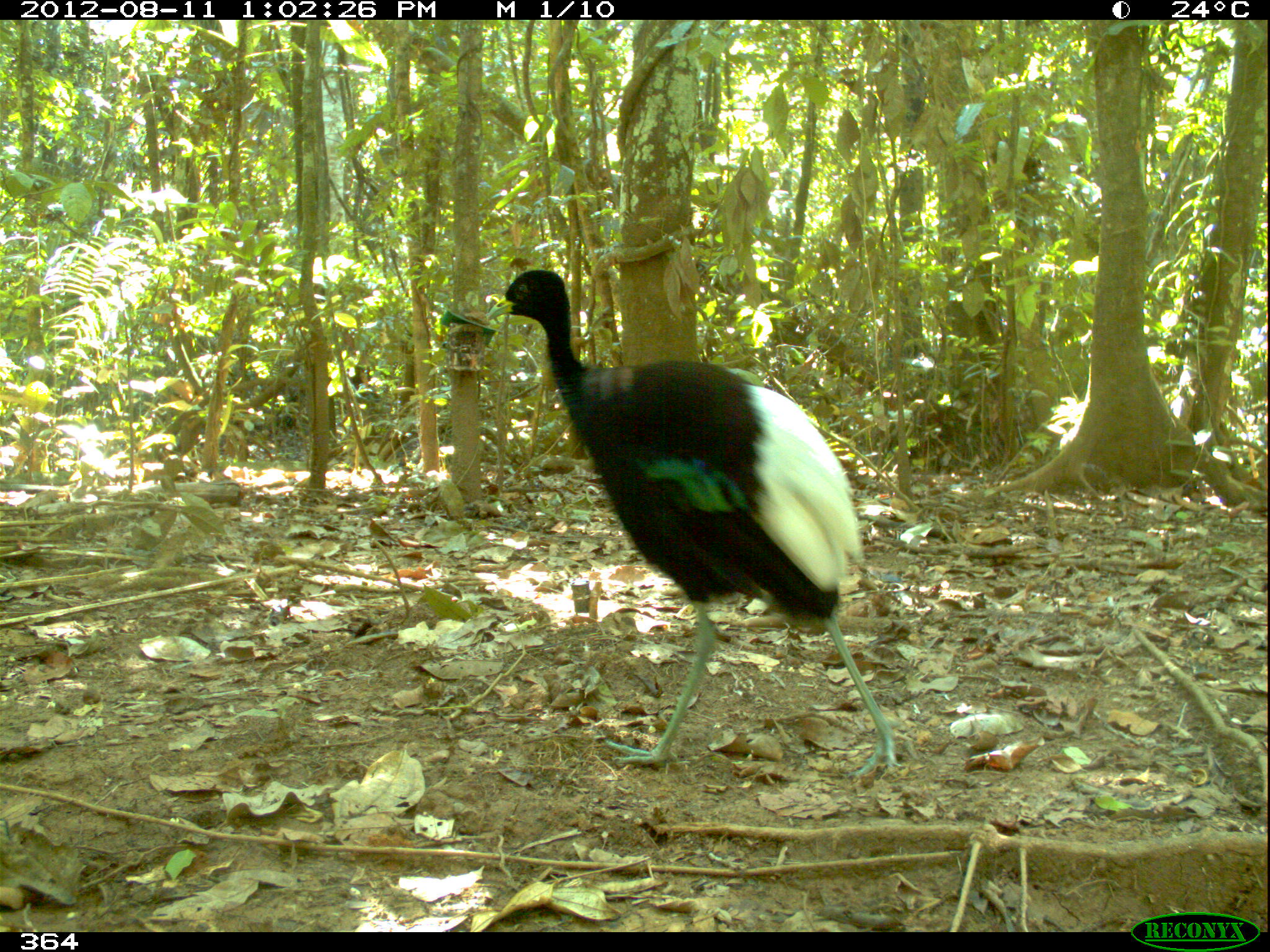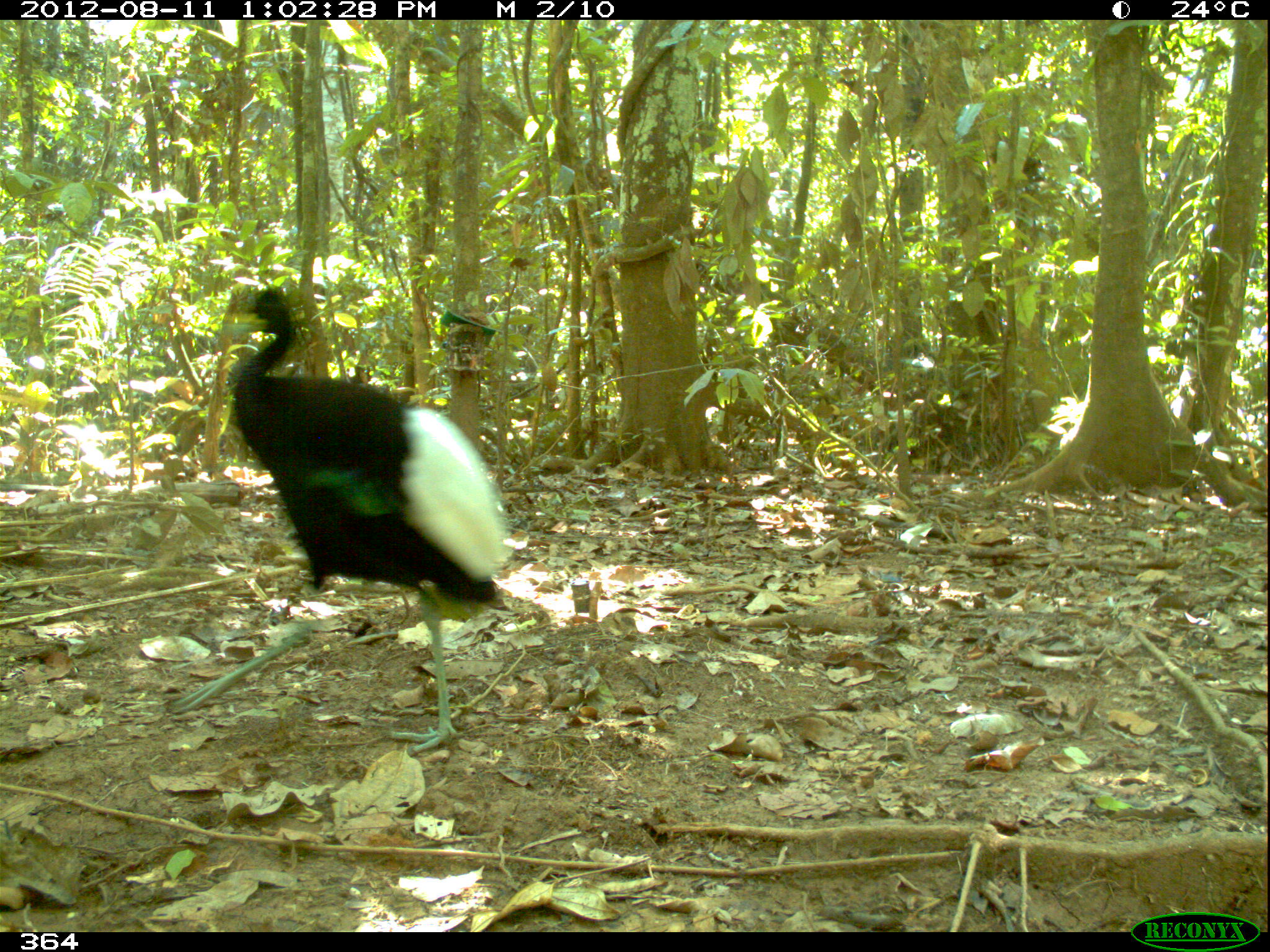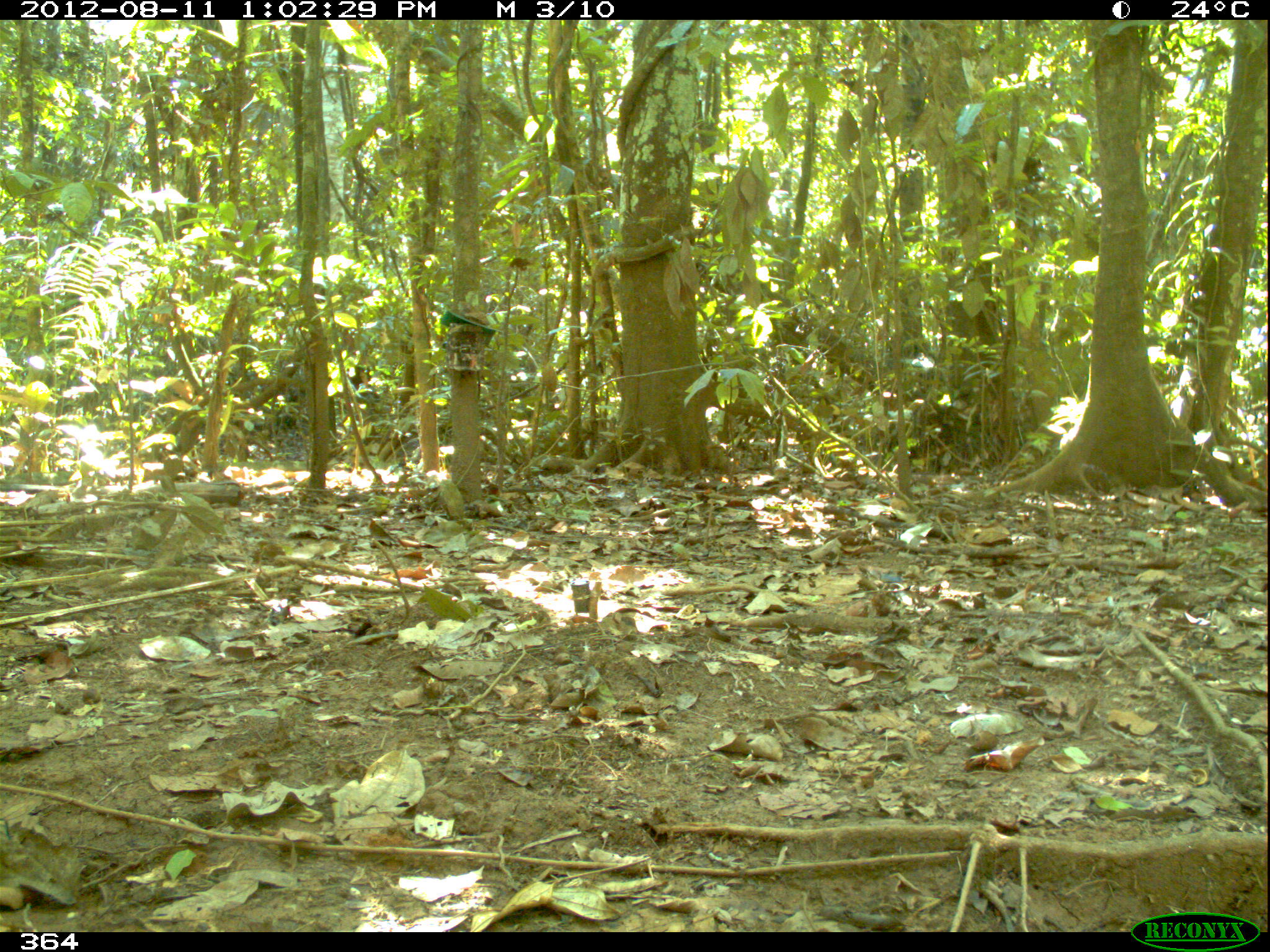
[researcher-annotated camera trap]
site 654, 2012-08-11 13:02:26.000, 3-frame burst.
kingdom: Animalia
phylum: Chordata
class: Aves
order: Gruiformes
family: Psophiidae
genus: Psophia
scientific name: Psophia leucoptera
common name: pale-winged trumpeter